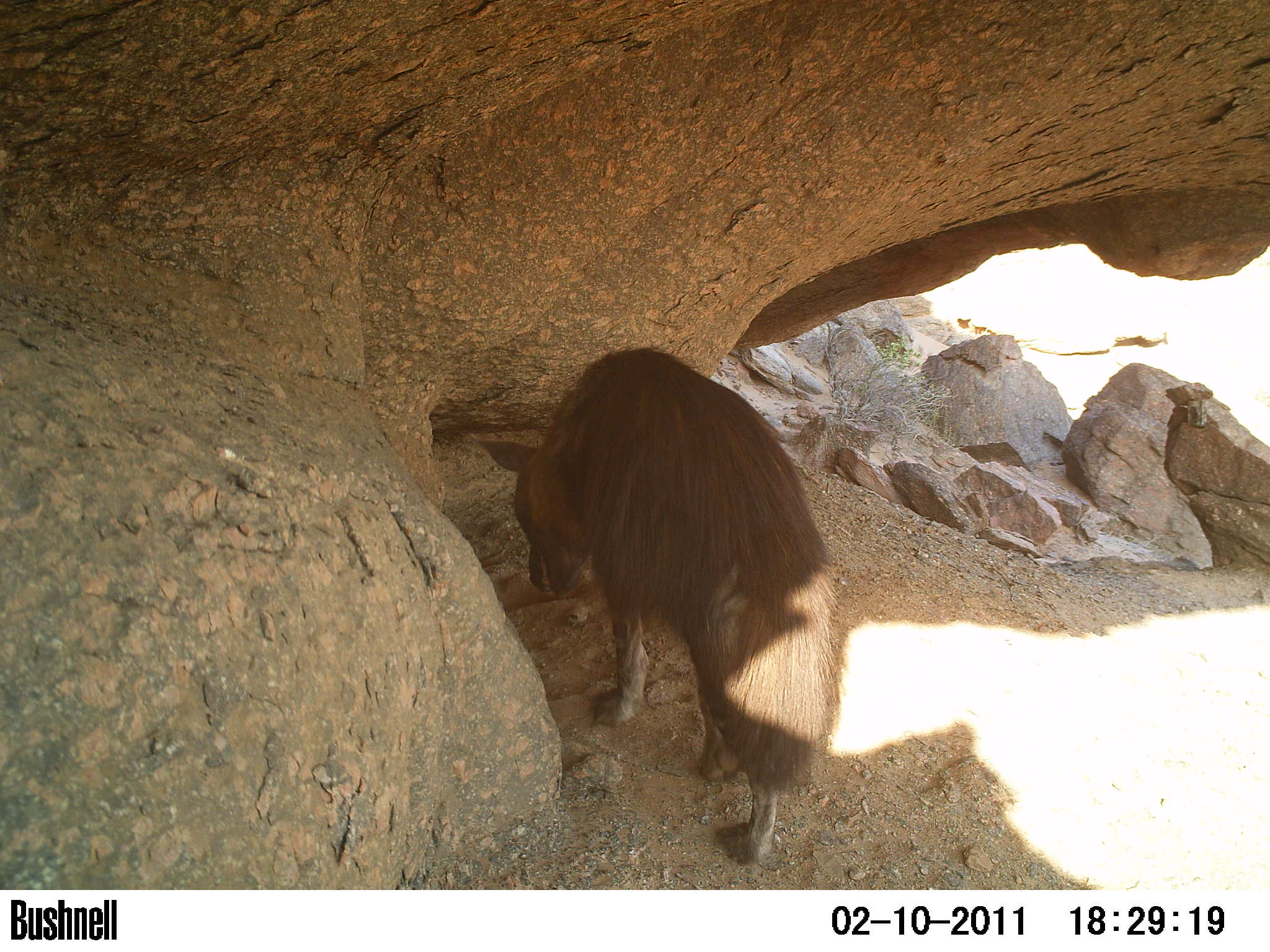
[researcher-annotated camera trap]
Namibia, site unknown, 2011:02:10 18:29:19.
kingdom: Animalia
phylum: Chordata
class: Mammalia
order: Carnivora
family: Hyaenidae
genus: Parahyaena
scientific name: Parahyaena brunnea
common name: brown hyena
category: hyaena brunnea